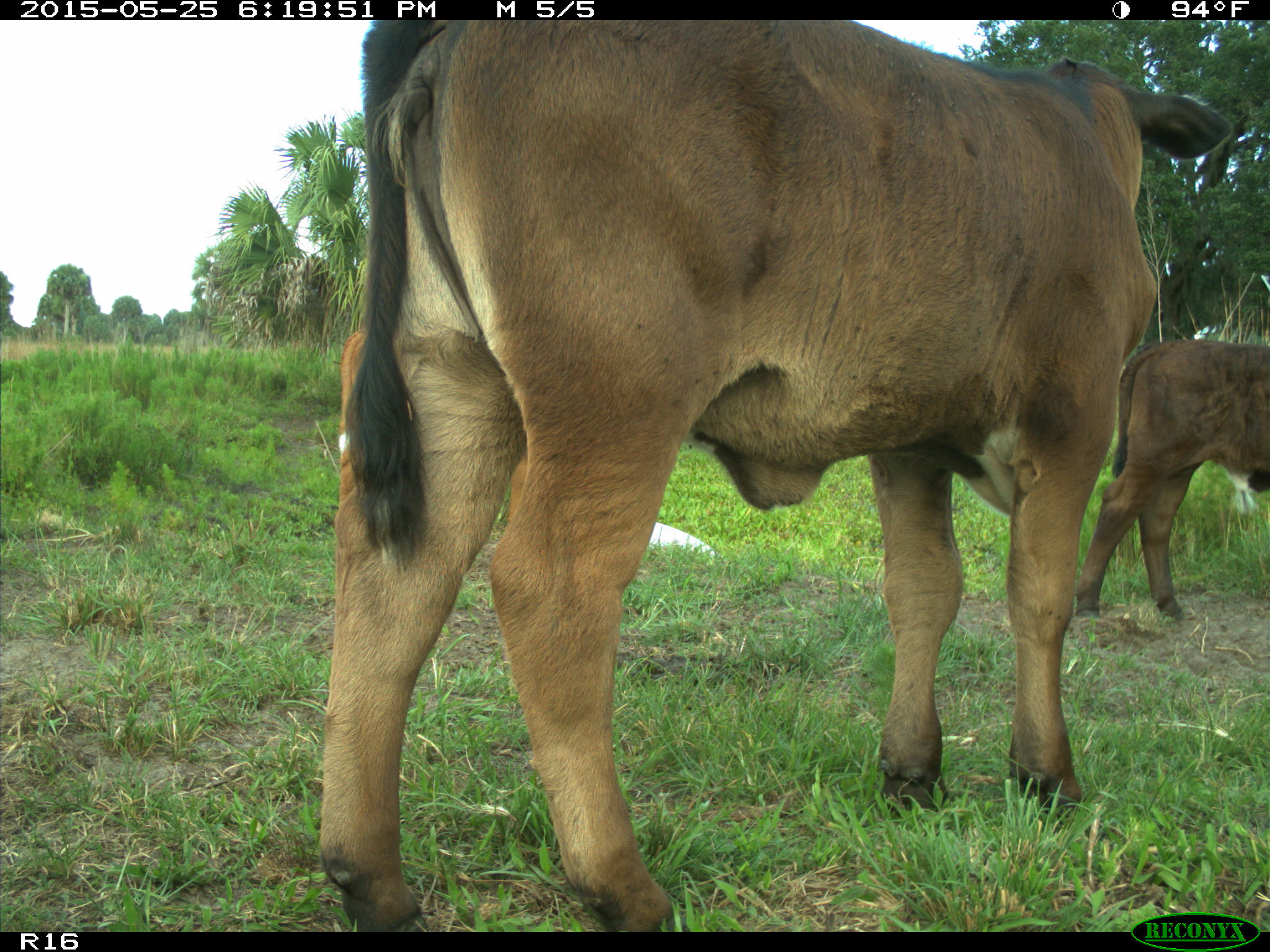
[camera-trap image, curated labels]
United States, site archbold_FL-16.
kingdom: Animalia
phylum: Chordata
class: Mammalia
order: Artiodactyla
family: Bovidae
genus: Bos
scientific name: Bos taurus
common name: domestic cow